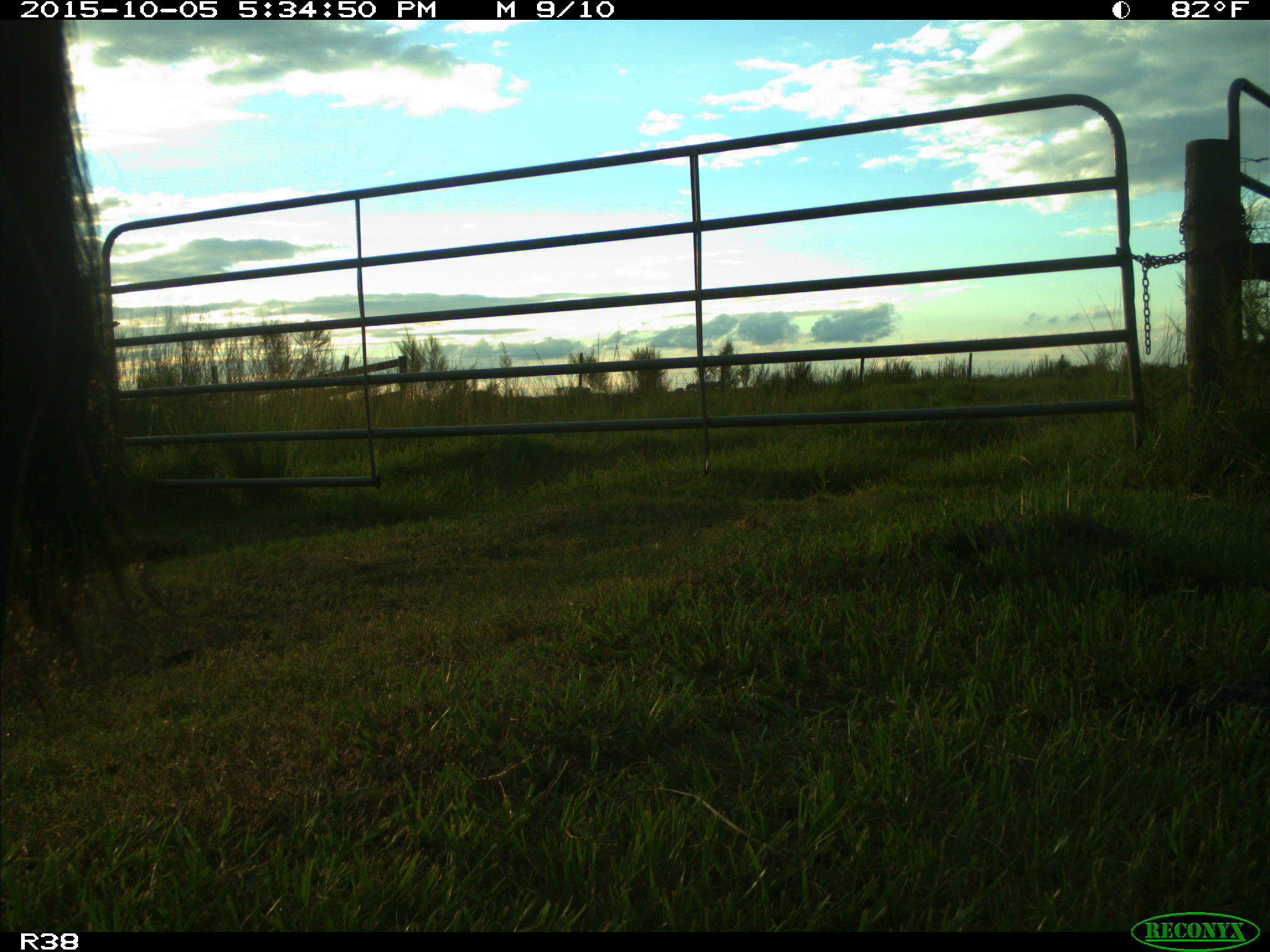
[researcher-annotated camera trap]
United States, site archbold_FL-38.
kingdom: Animalia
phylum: Chordata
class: Mammalia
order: Artiodactyla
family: Bovidae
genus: Bos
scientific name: Bos taurus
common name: domestic cow